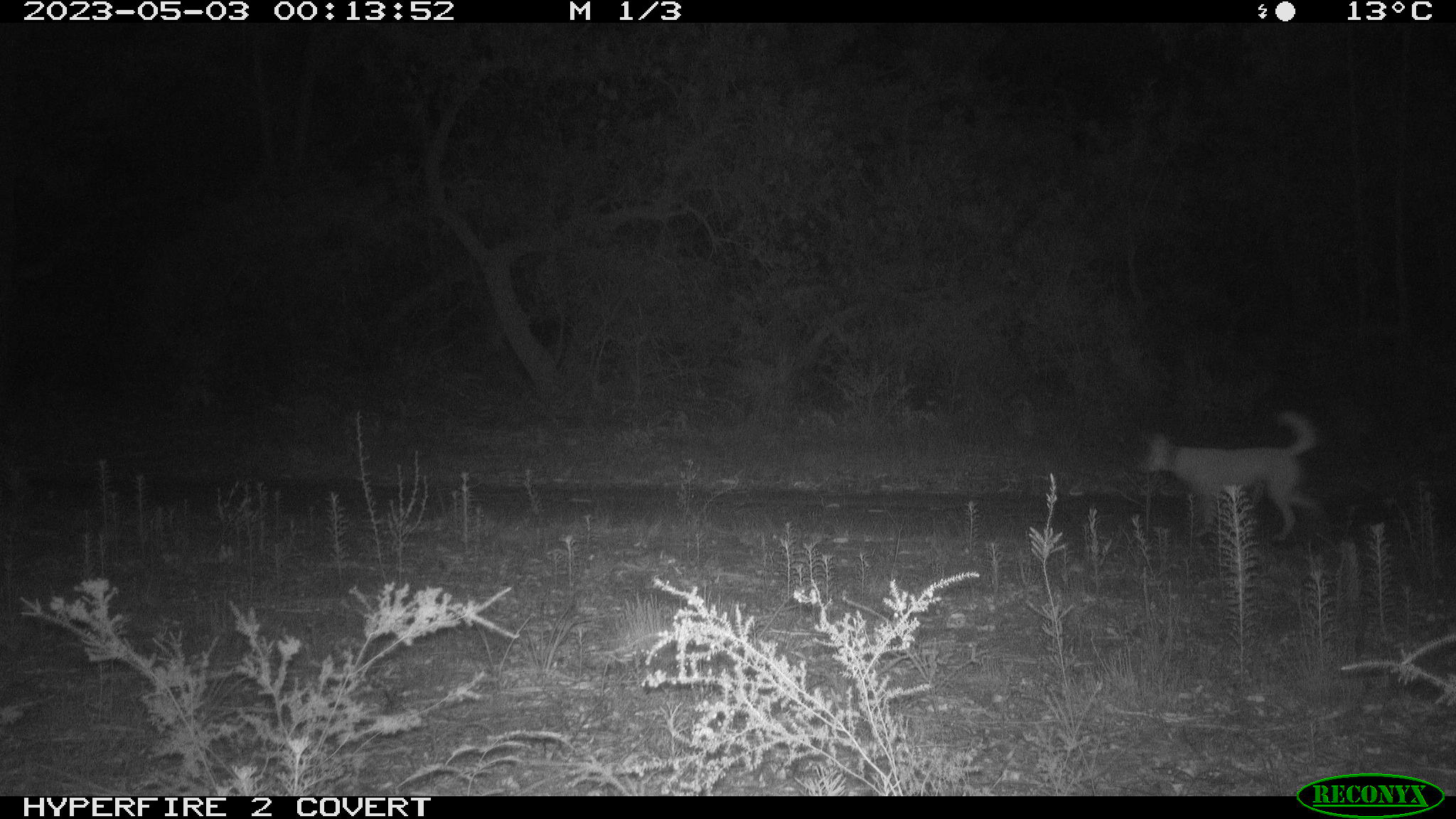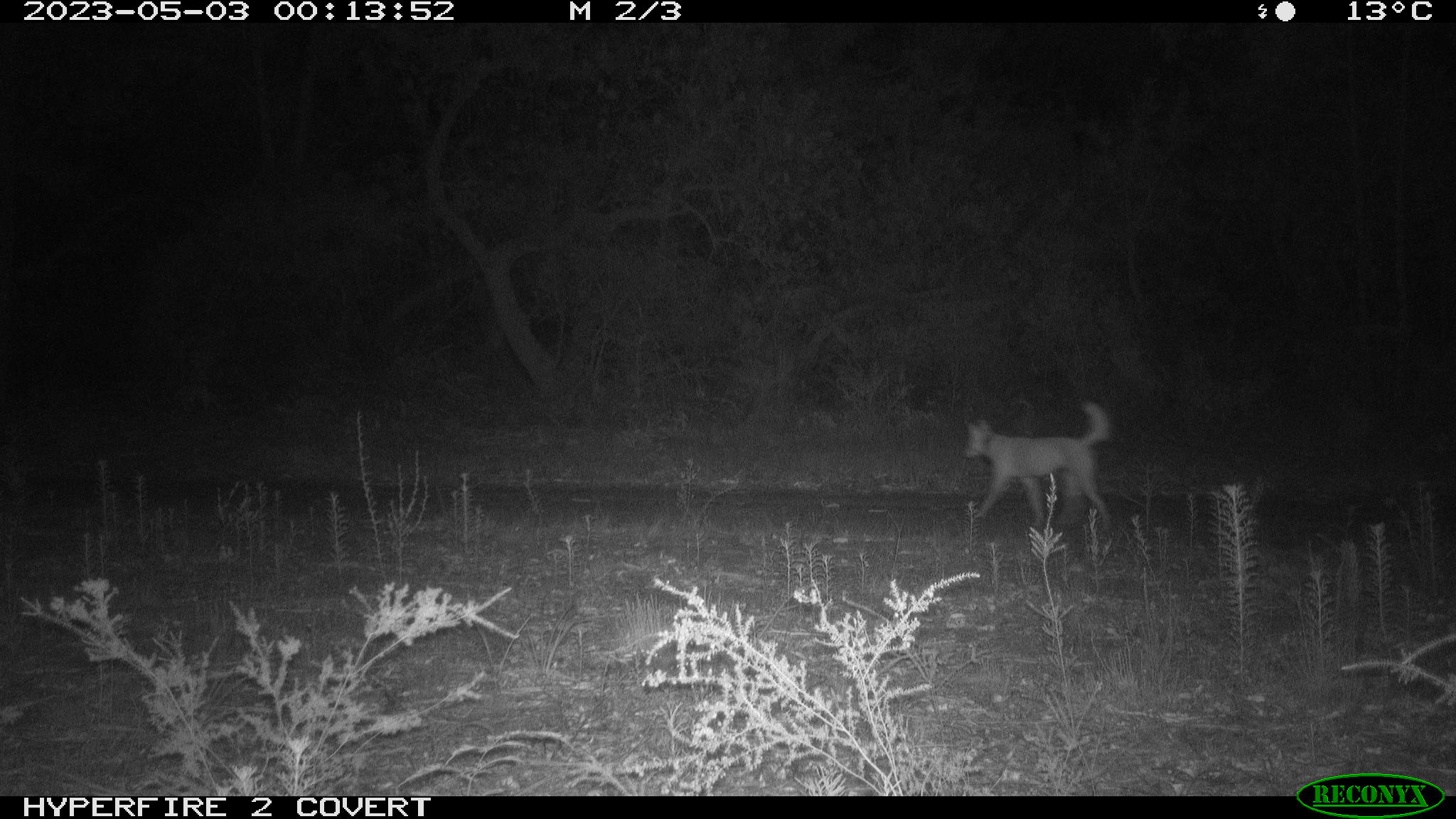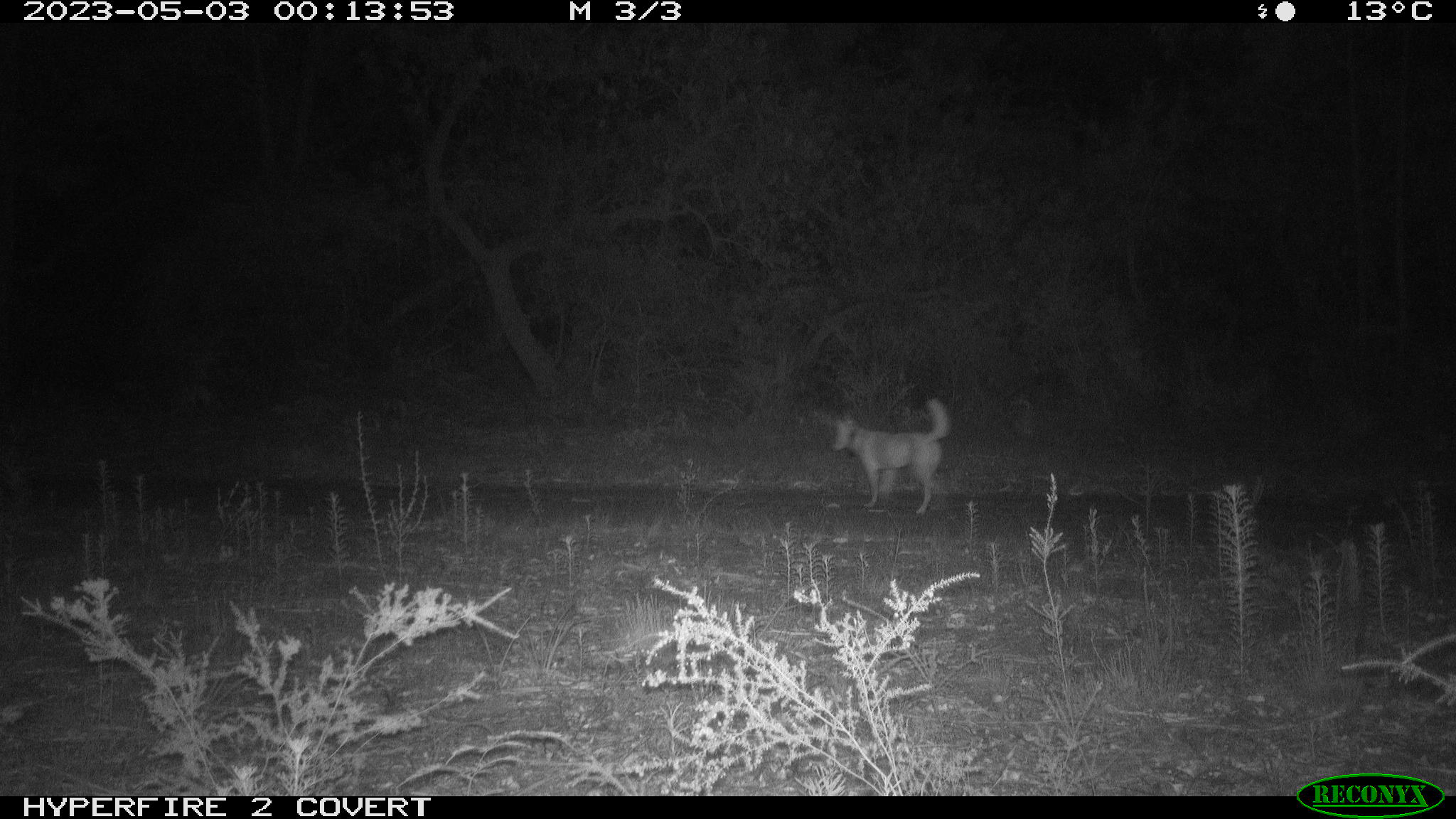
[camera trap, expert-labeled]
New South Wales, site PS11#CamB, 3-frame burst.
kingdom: Animalia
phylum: Chordata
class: Mammalia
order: Carnivora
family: Canidae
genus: Canis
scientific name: Canis familiaris dingo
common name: dingo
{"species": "dingo (Canis familiaris dingo)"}